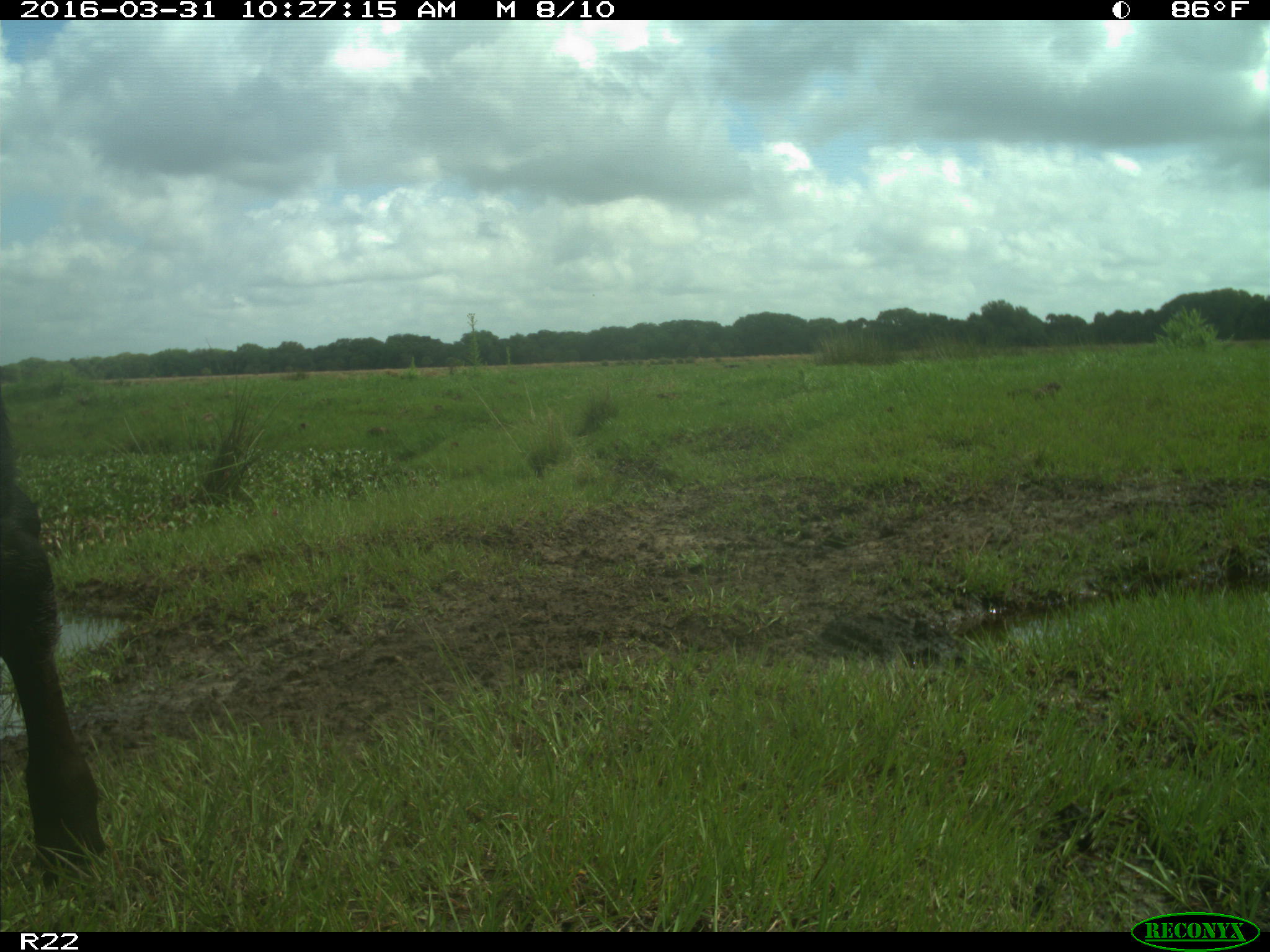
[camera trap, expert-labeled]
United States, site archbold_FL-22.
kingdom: Animalia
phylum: Chordata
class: Mammalia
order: Artiodactyla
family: Bovidae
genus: Bos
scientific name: Bos taurus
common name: domestic cow